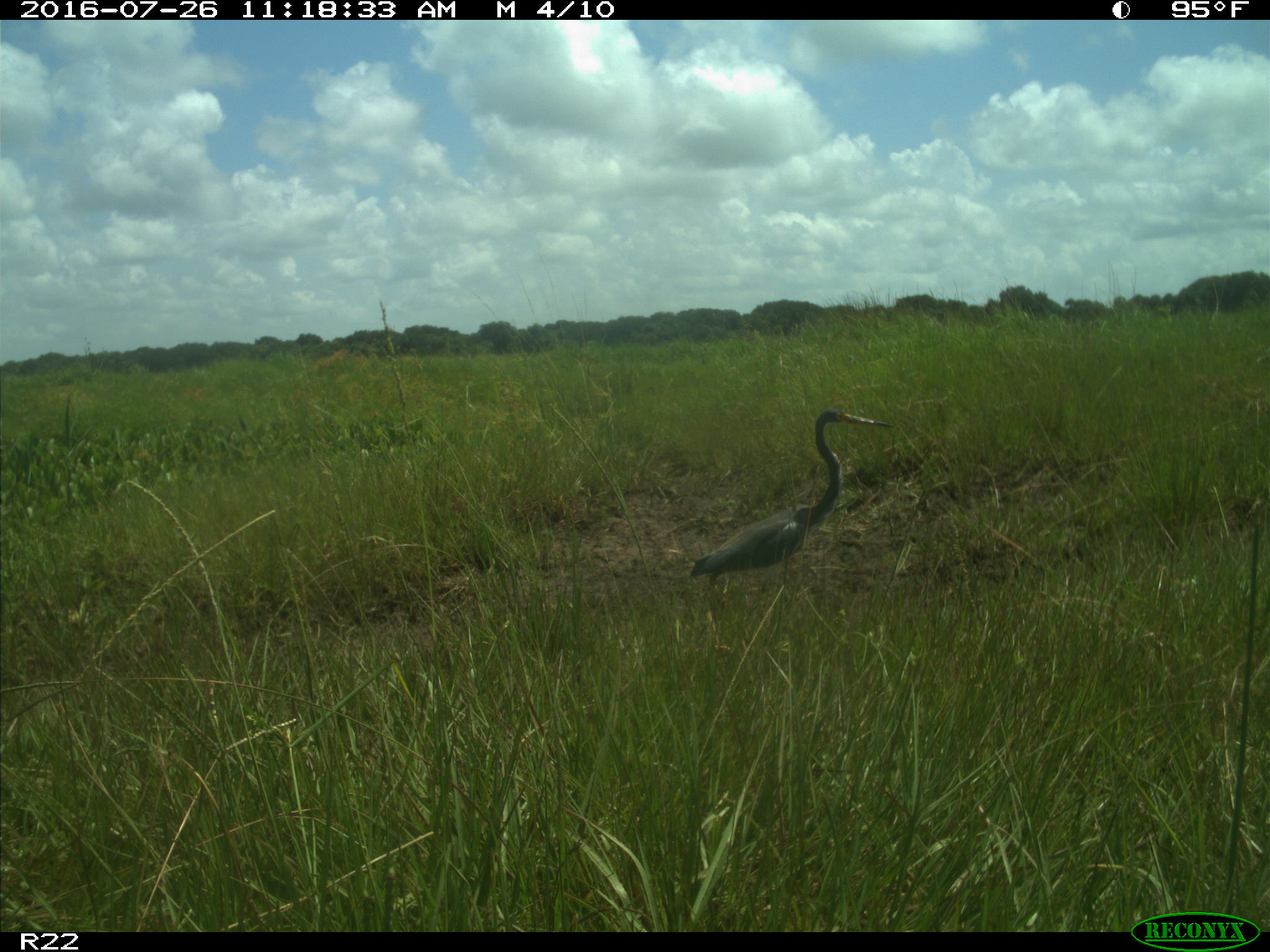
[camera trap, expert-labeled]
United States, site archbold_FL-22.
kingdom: Animalia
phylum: Chordata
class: Aves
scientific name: Aves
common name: birds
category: unidentified bird